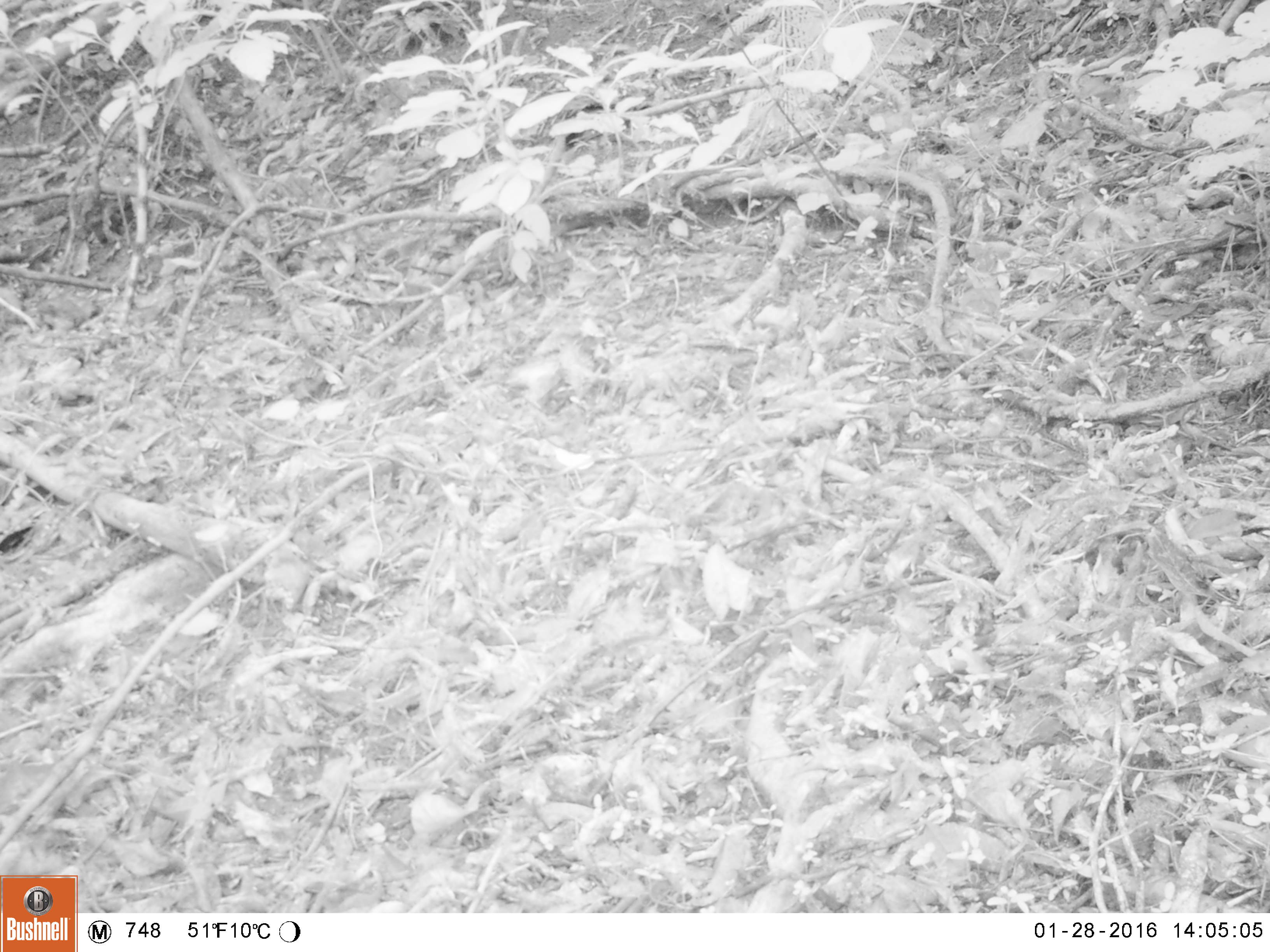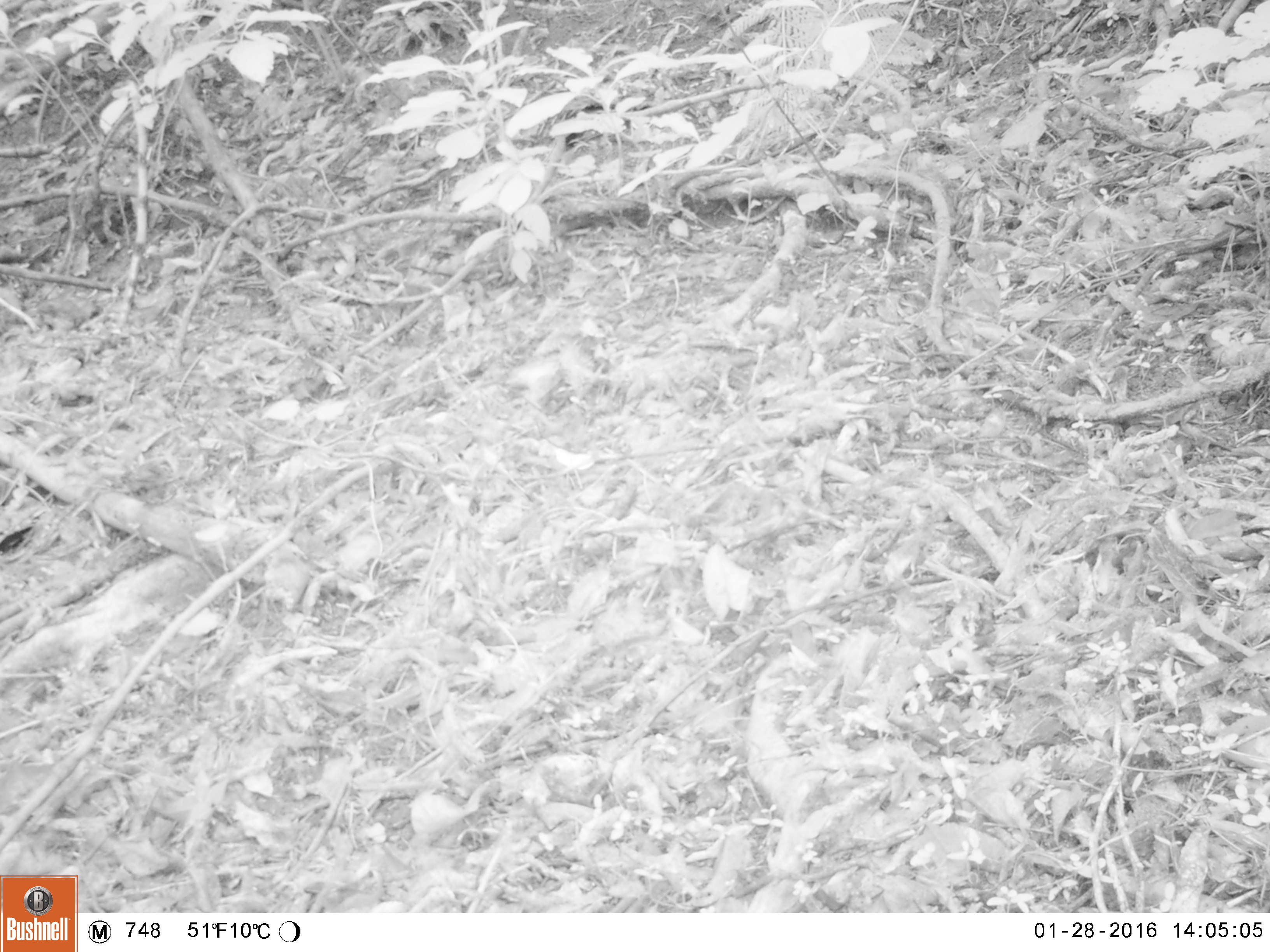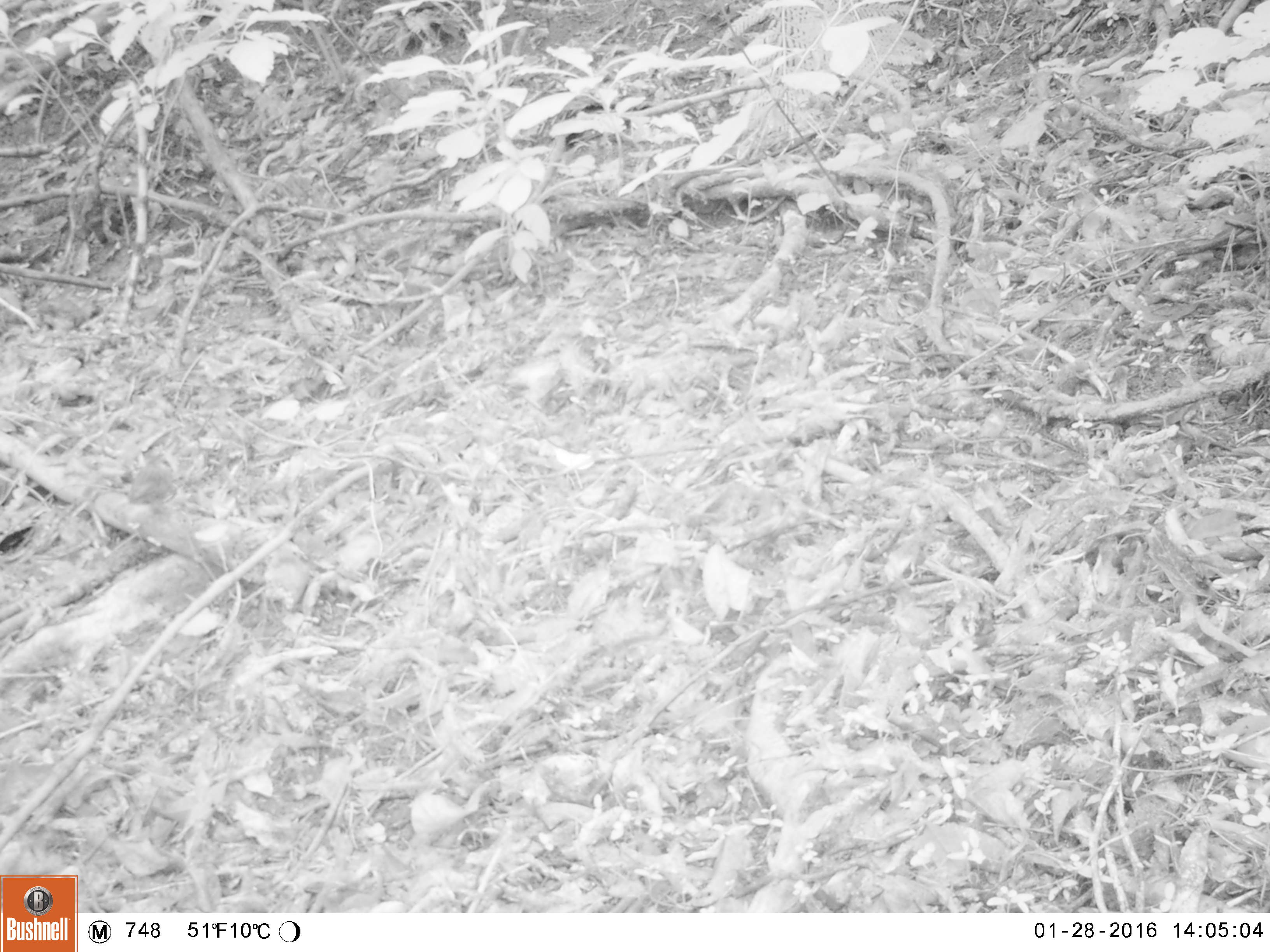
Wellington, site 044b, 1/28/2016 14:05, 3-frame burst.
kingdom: Animalia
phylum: Chordata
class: Aves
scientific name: Aves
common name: bird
Bird (Aves).